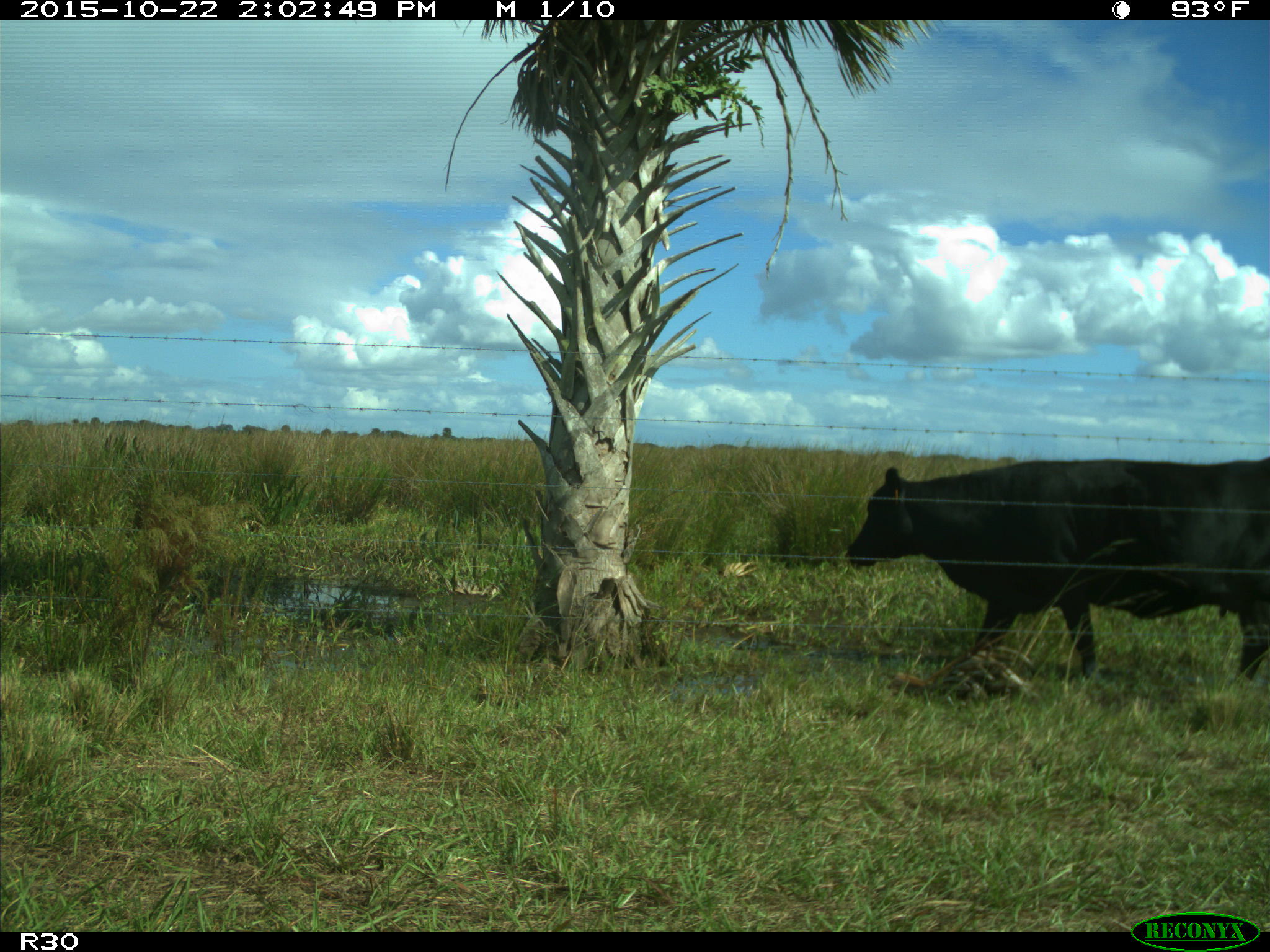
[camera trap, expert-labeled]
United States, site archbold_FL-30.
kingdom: Animalia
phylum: Chordata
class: Mammalia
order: Artiodactyla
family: Bovidae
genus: Bos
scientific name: Bos taurus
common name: domestic cow